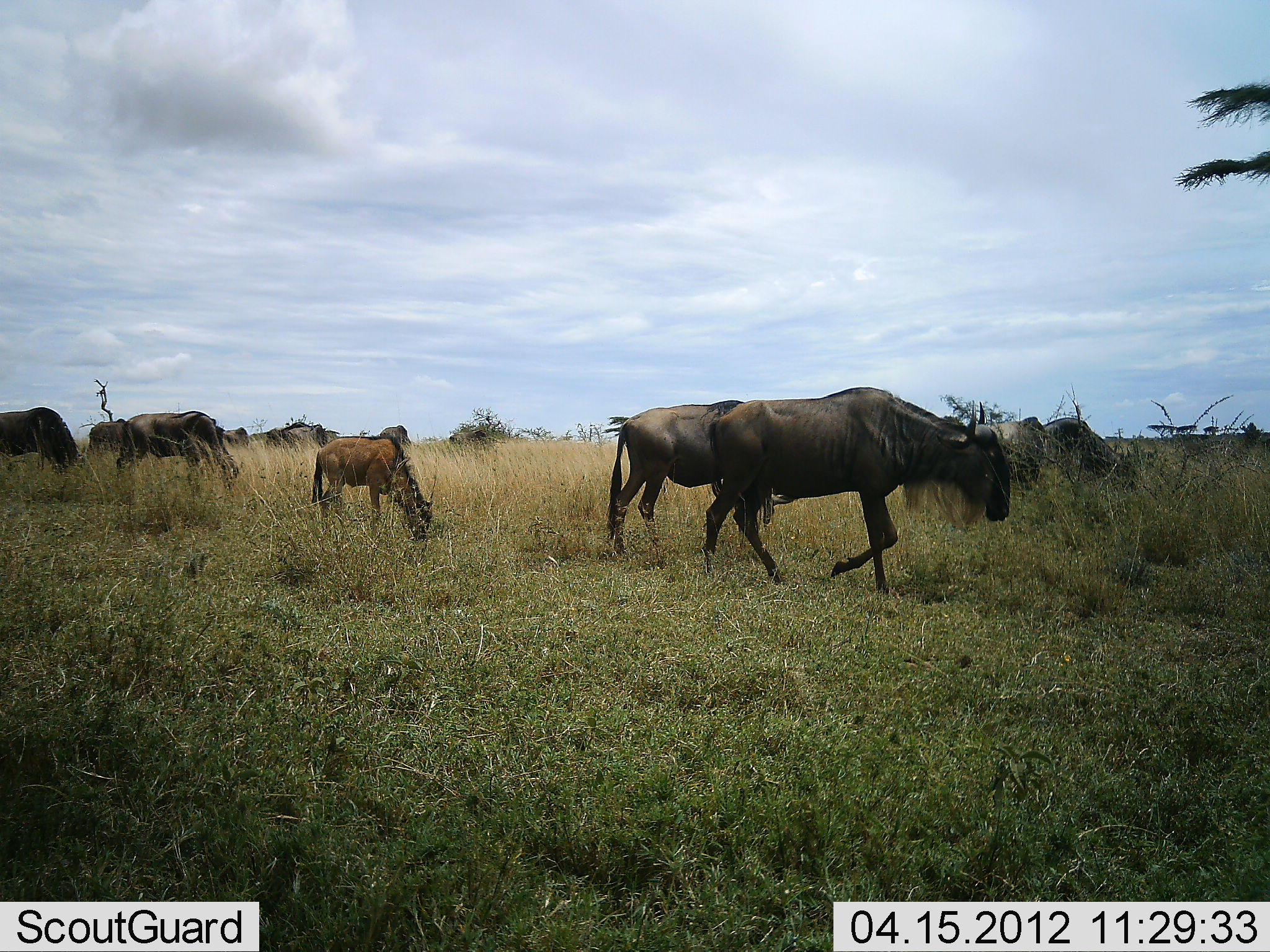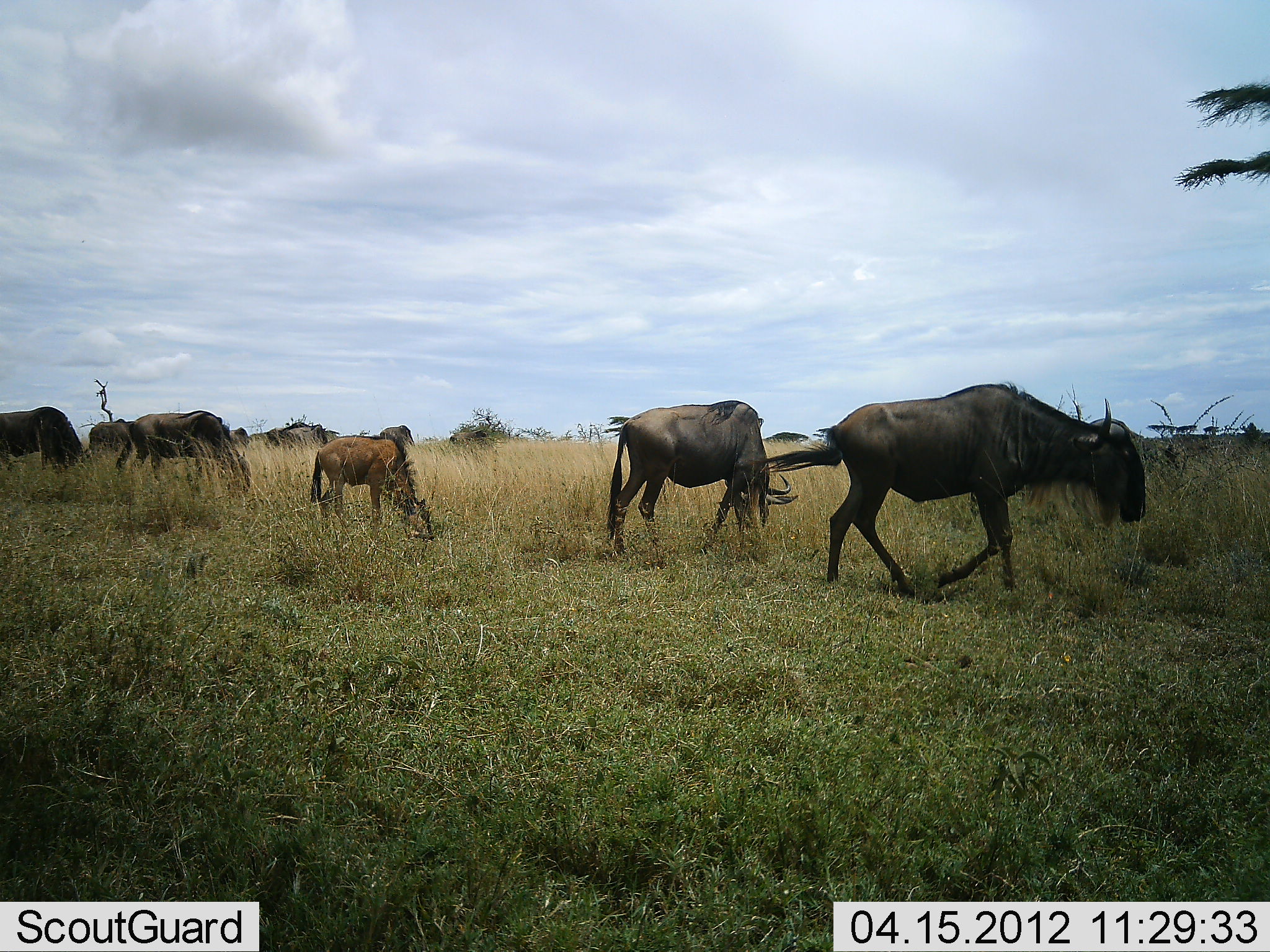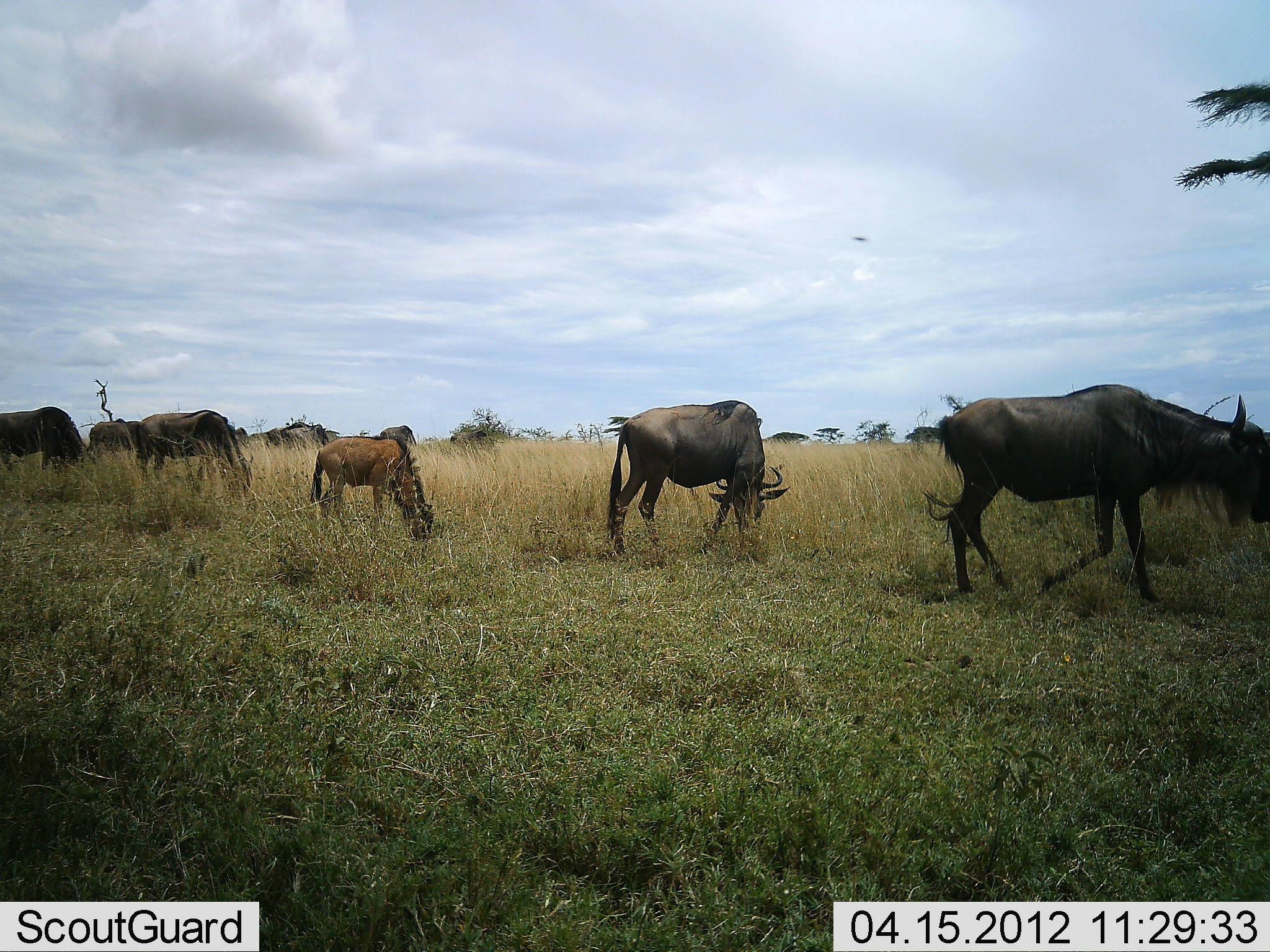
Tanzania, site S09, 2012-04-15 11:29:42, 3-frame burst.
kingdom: Animalia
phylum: Chordata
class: Mammalia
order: Artiodactyla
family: Bovidae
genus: Connochaetes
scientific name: Connochaetes taurinus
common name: blue wildebeest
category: wildebeest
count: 7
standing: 29%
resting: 6%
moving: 82%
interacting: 0%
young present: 59%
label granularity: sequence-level